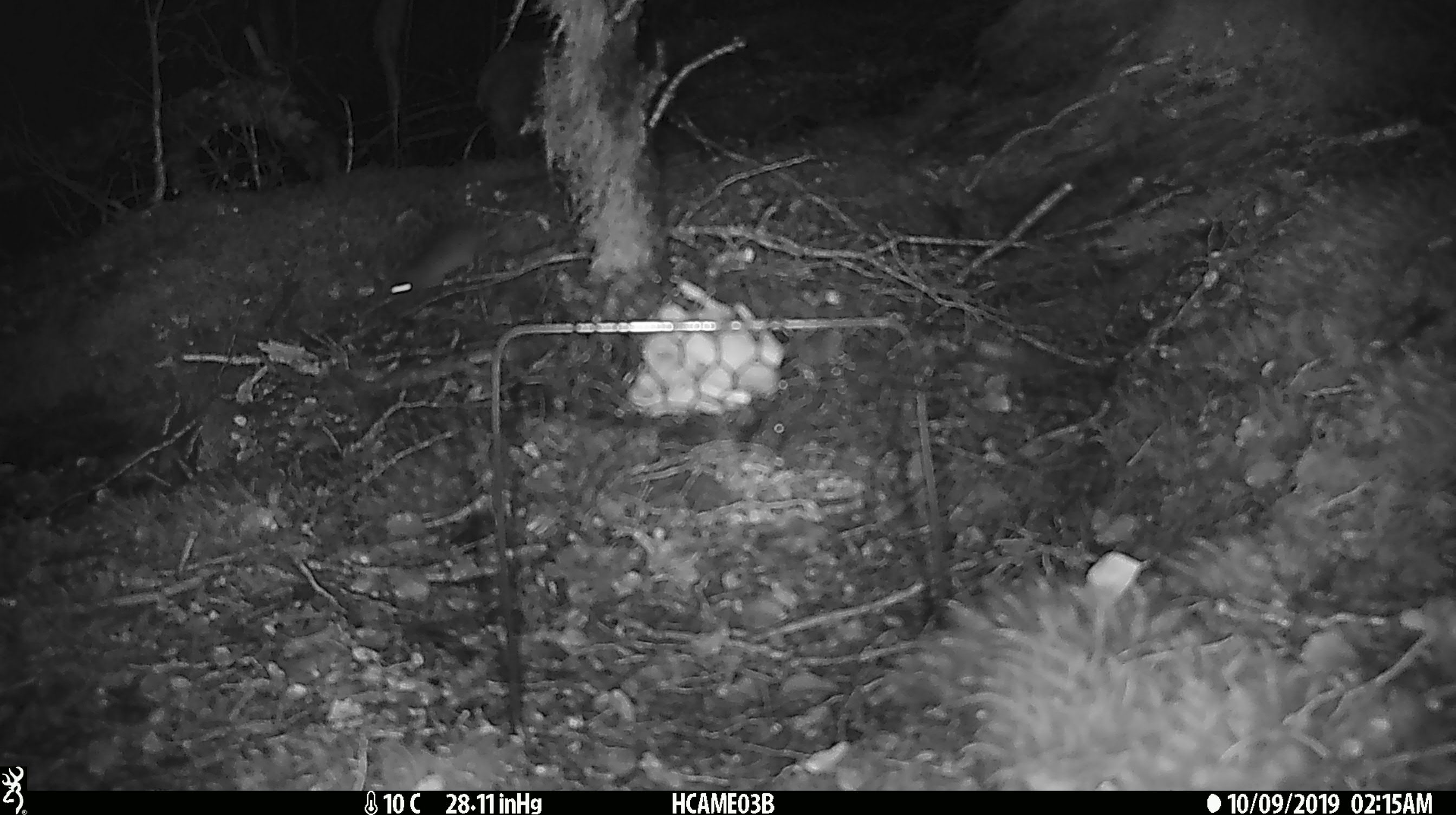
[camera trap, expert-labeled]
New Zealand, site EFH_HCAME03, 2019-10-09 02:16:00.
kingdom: Animalia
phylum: Chordata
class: Mammalia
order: Rodentia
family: Muridae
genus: Mus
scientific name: Mus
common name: mouse